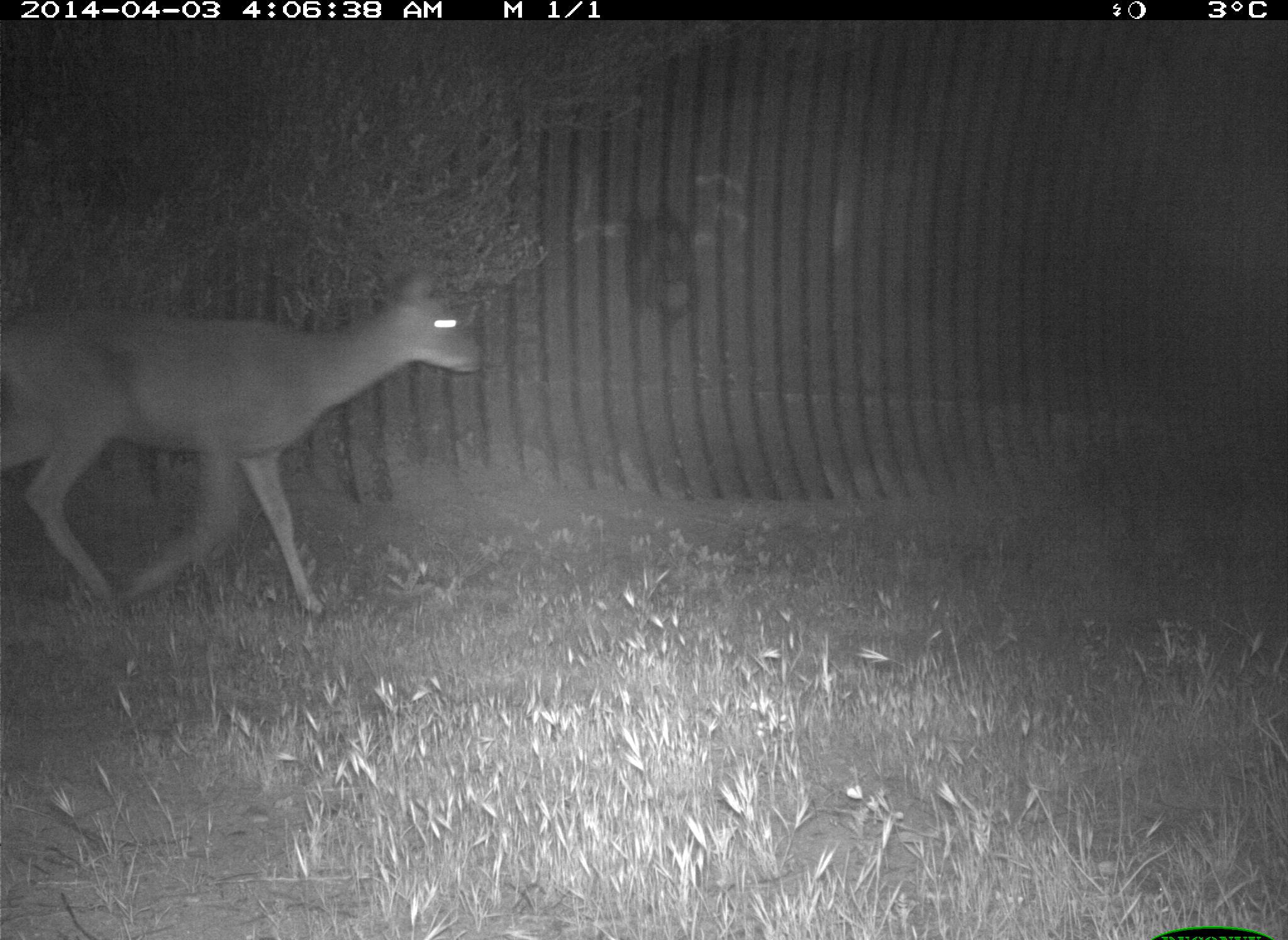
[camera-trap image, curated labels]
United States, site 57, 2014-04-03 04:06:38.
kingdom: Animalia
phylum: Chordata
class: Mammalia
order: Artiodactyla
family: Cervidae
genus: Odocoileus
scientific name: Odocoileus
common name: deer